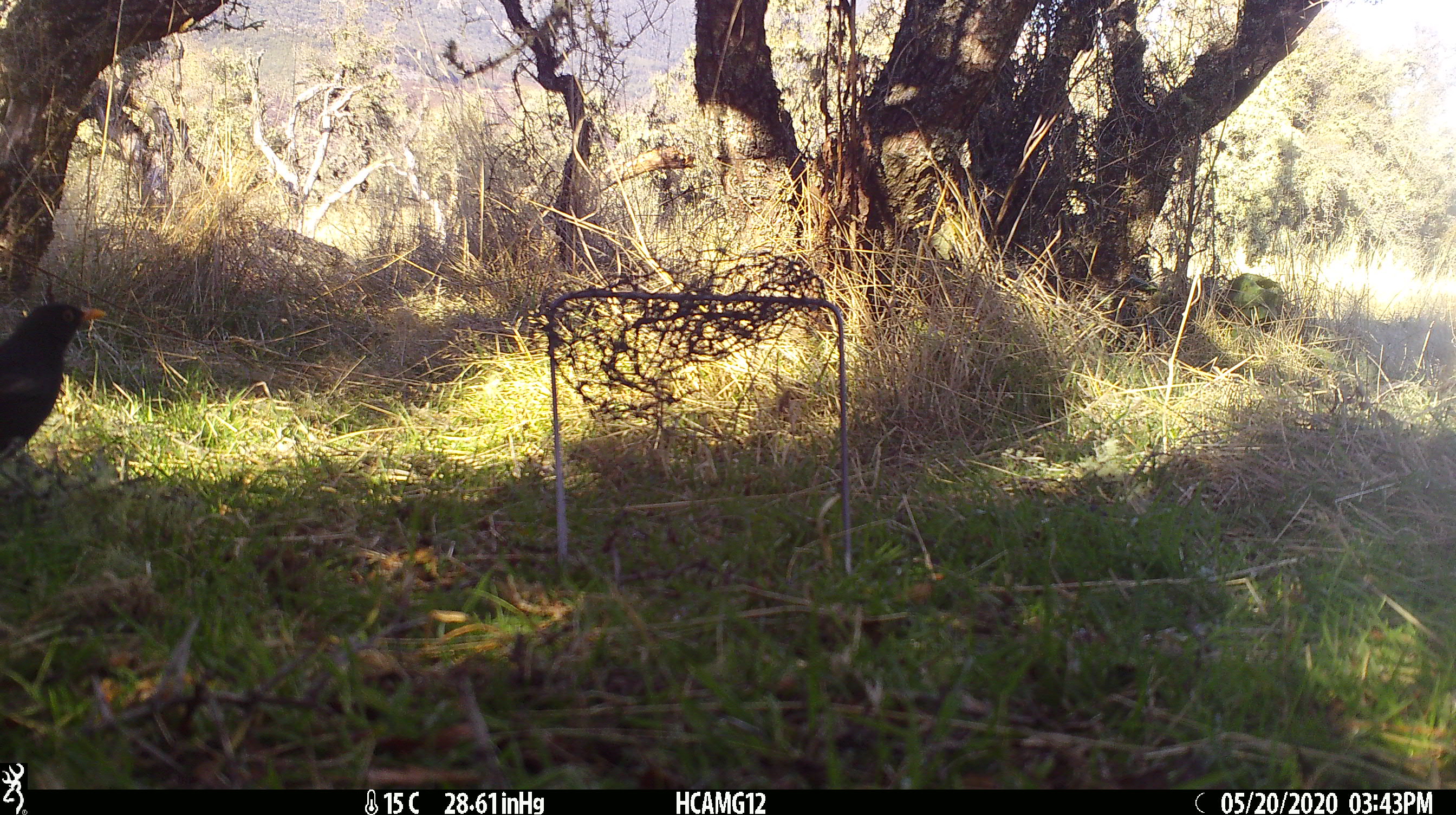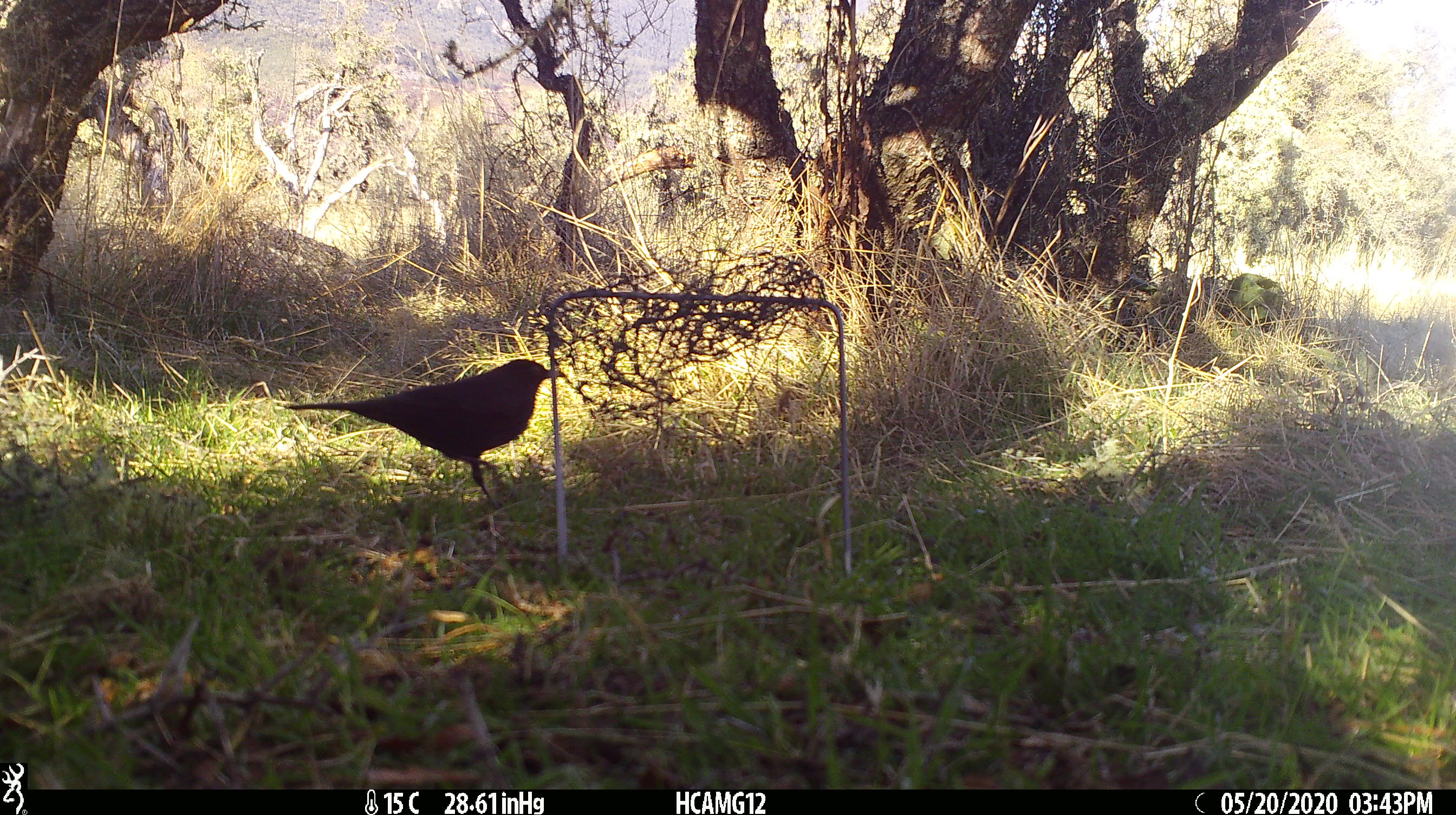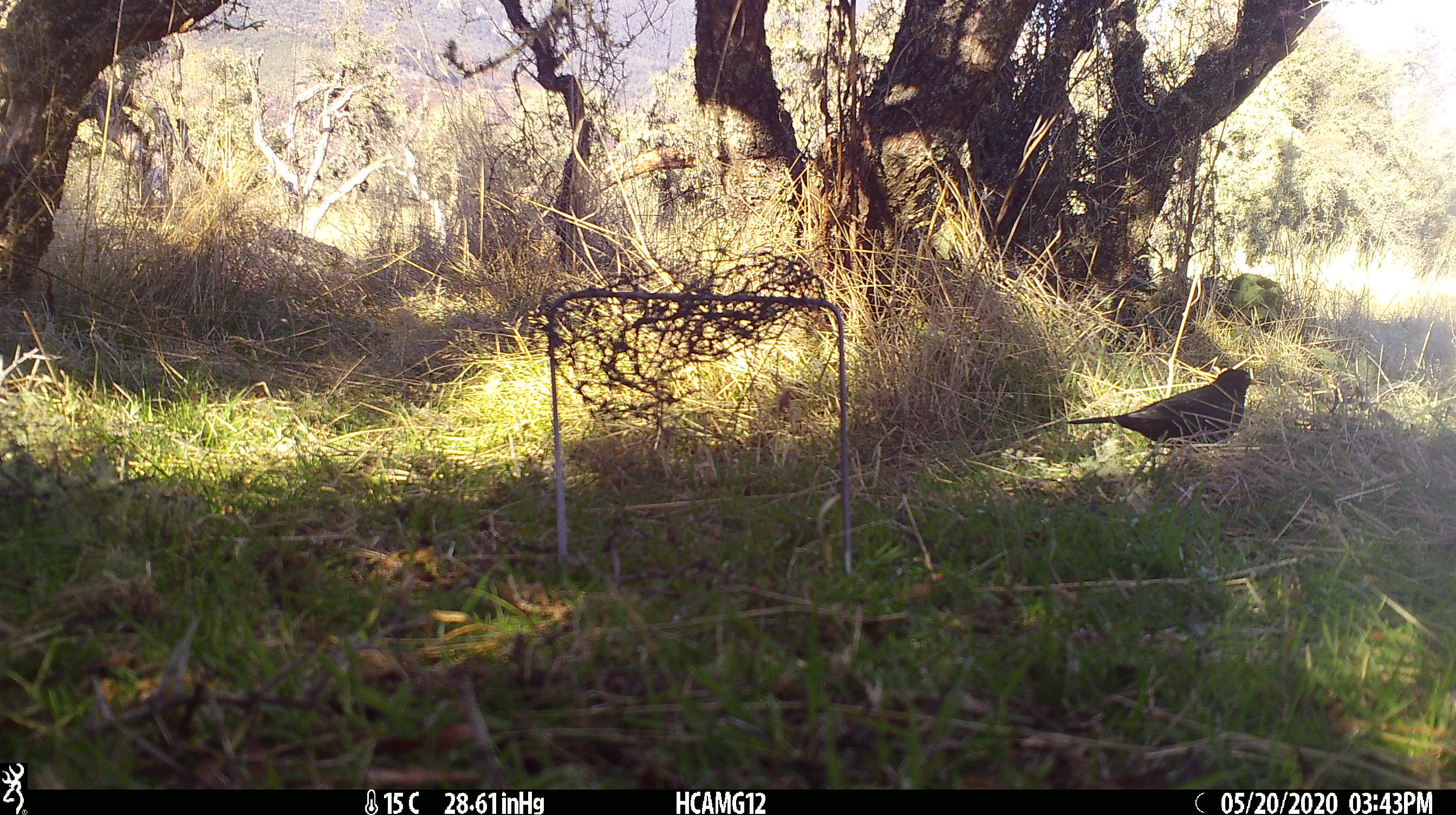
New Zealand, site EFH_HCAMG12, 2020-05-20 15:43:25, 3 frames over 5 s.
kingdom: Animalia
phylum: Chordata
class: Aves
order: Passeriformes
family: Turdidae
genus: Turdus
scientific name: Turdus merula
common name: eurasian blackbird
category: blackbird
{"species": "blackbird (eurasian blackbird) (Turdus merula)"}